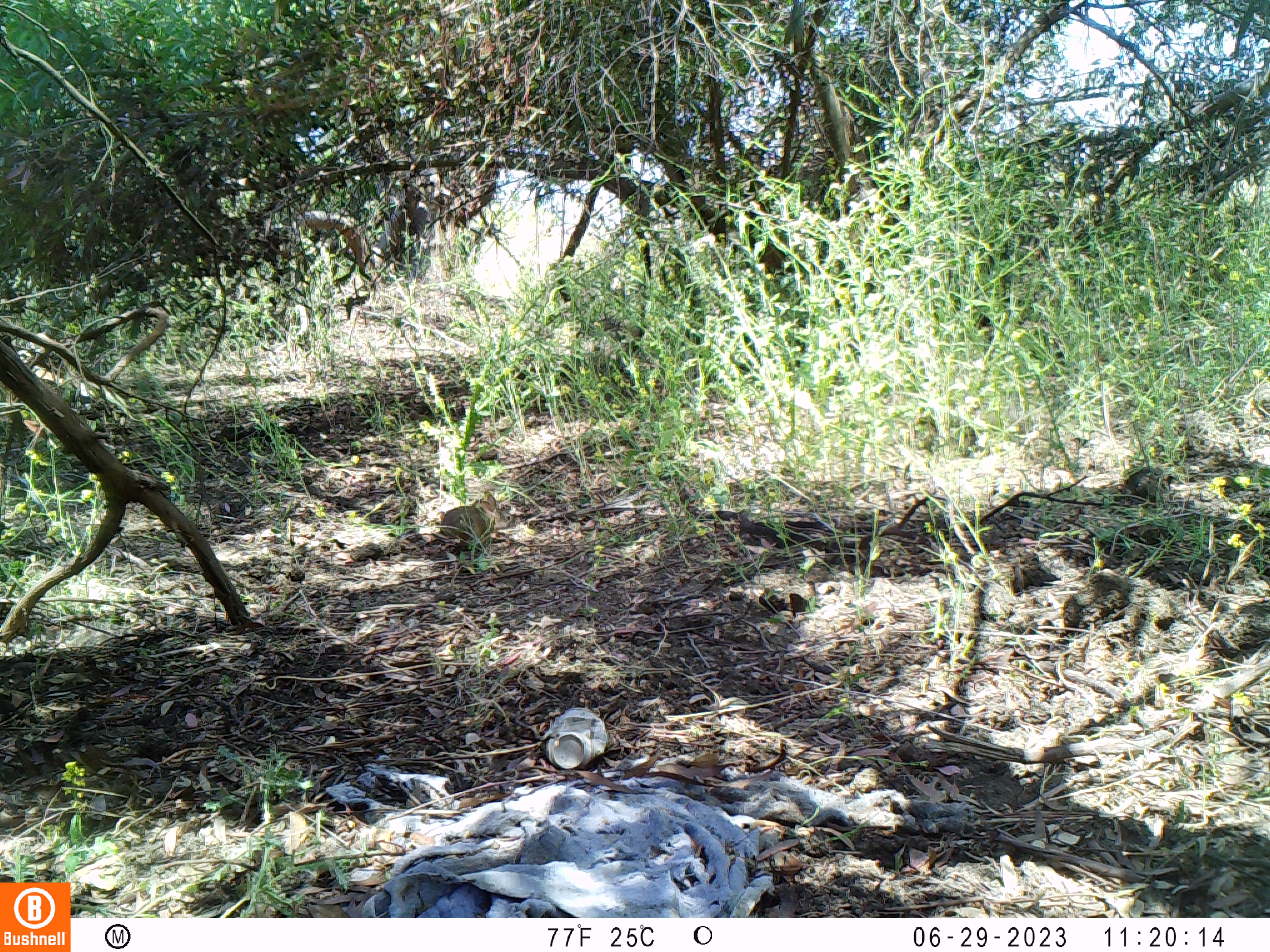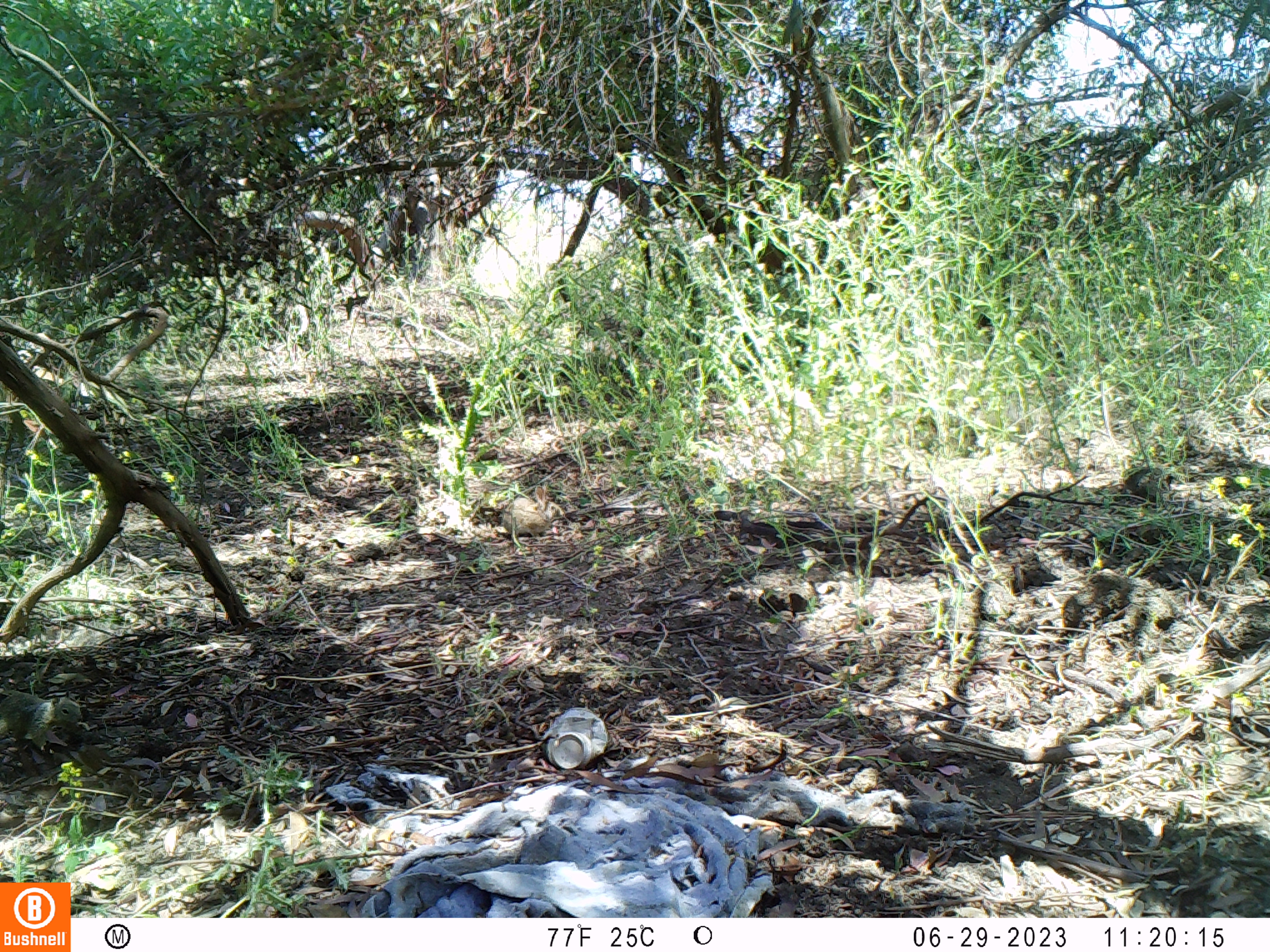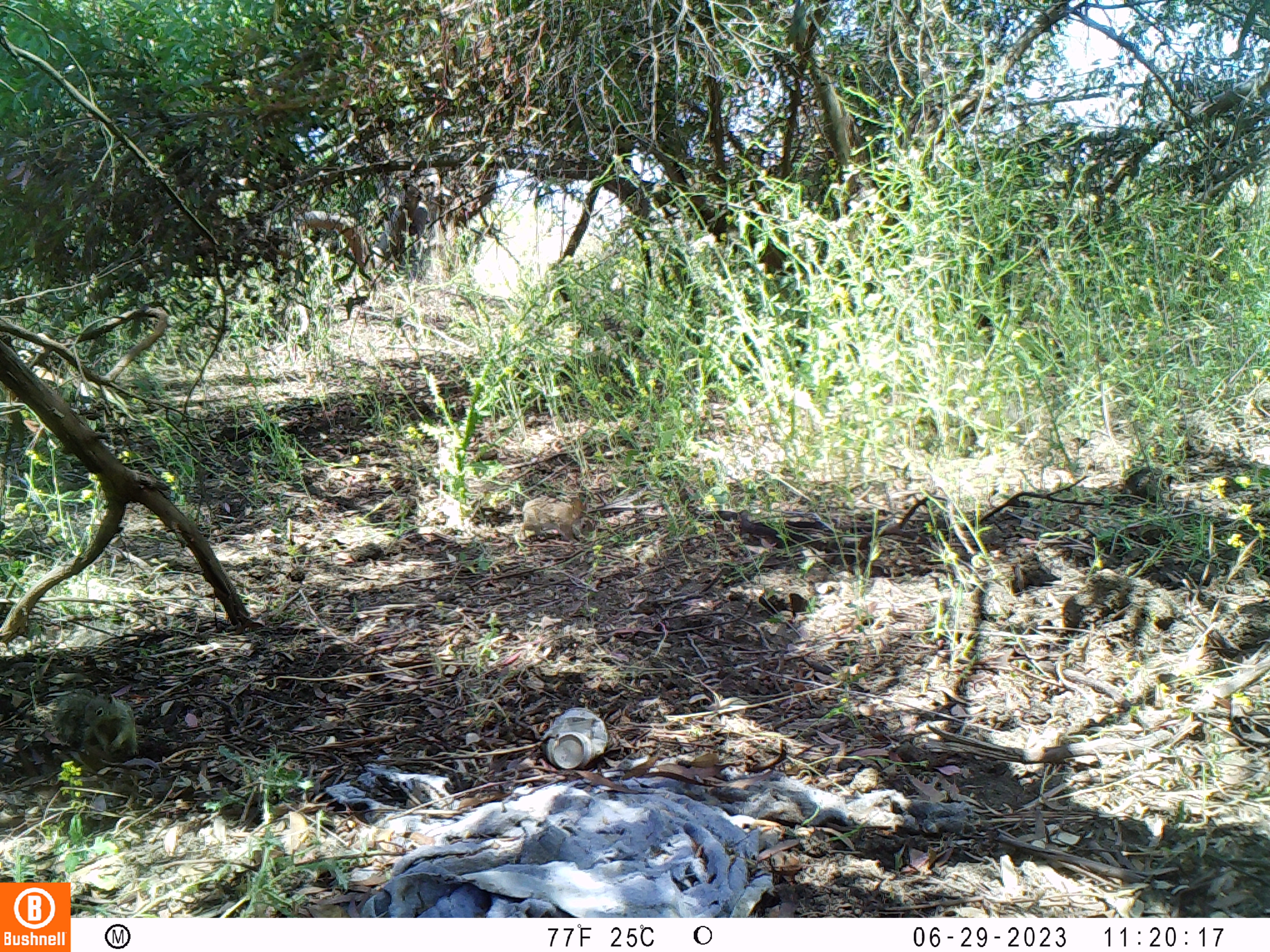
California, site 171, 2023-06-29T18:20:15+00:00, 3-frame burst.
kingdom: Animalia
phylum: Chordata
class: Mammalia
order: Lagomorpha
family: Leporidae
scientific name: Leporidae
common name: rabbit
Rabbit (Leporidae).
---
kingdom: Animalia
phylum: Chordata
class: Mammalia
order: Rodentia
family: Sciuridae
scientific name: Sciuridae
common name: squirrel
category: unknown squirrel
Unknown squirrel (squirrel) (Sciuridae).